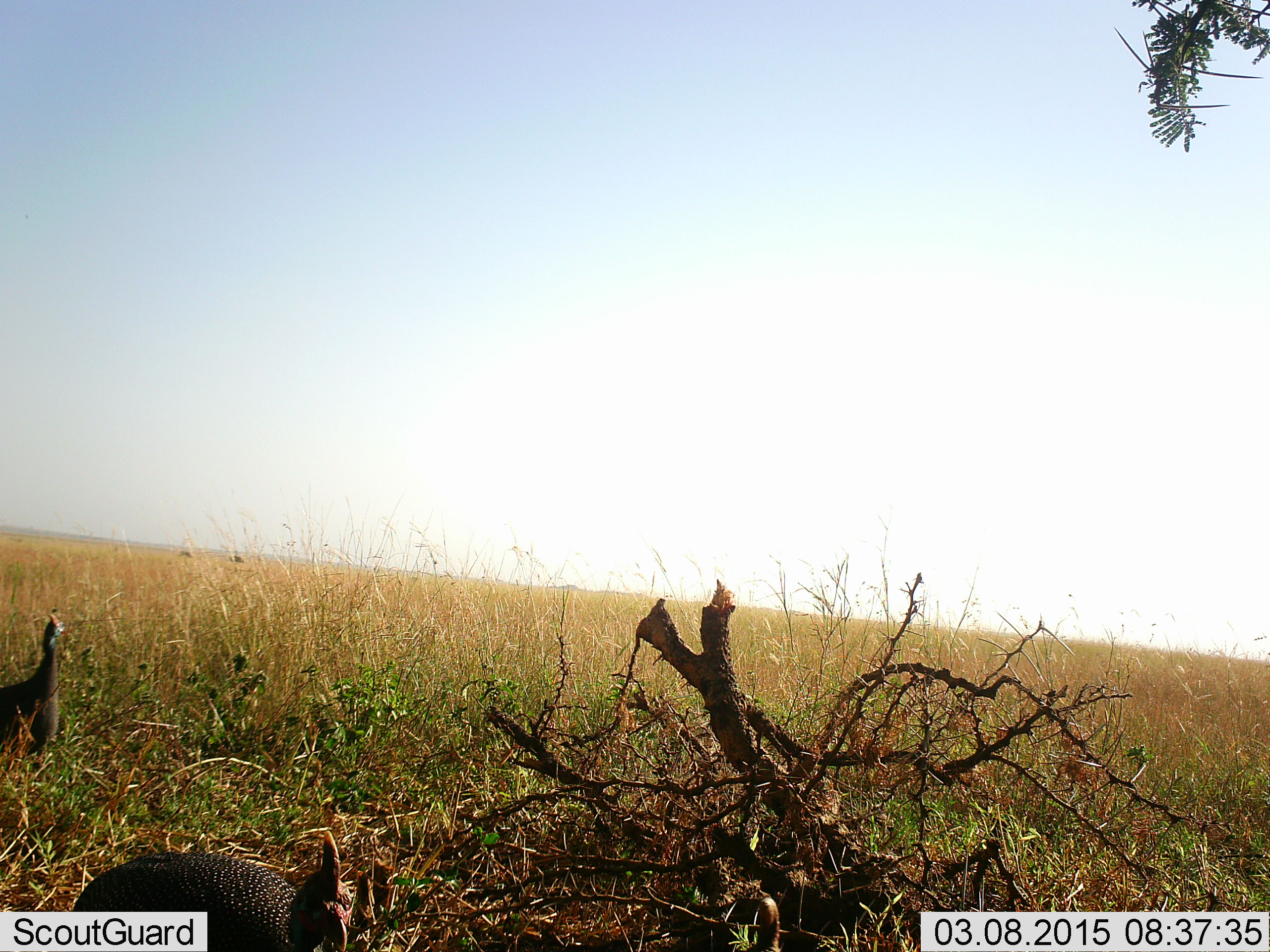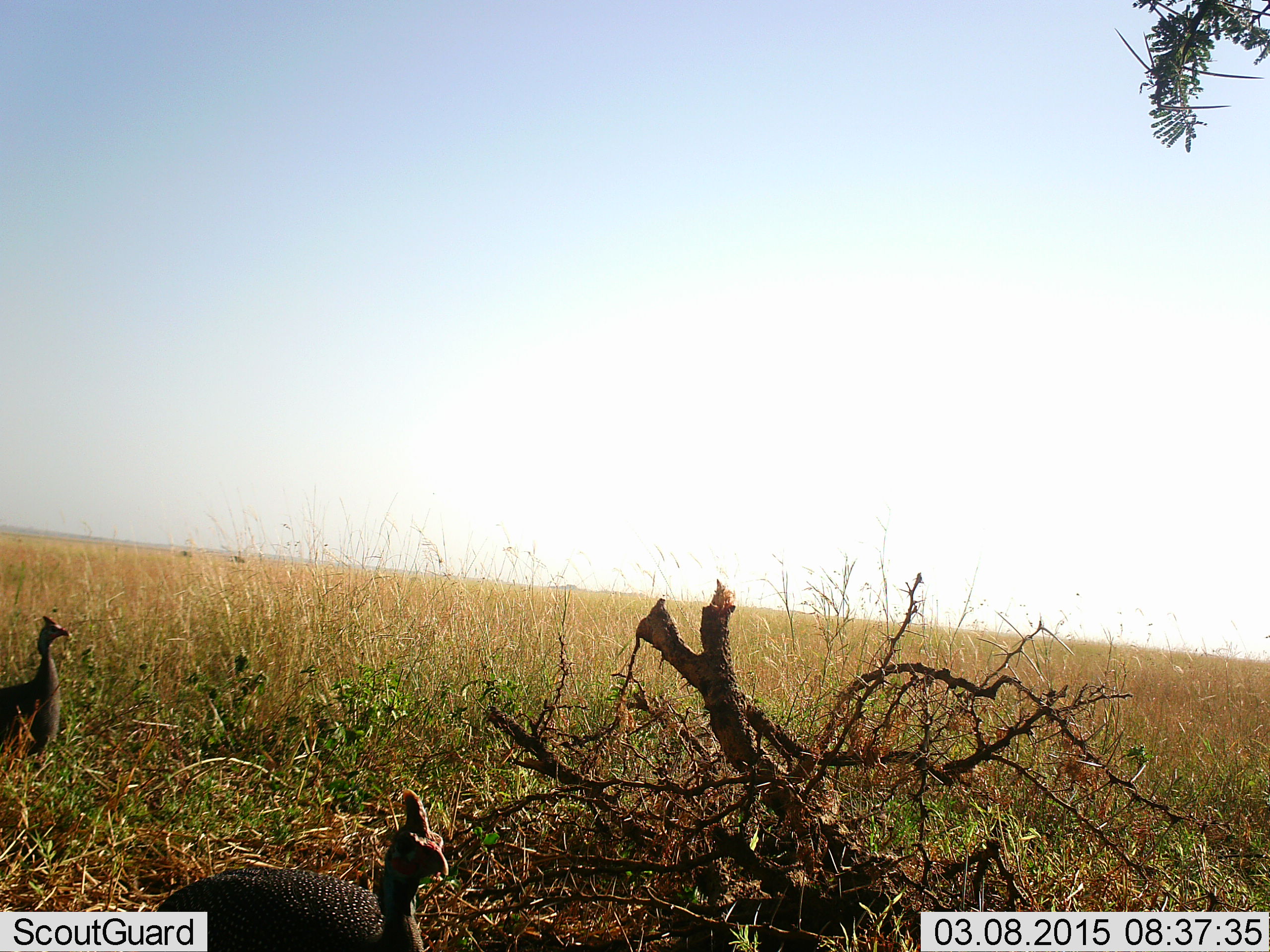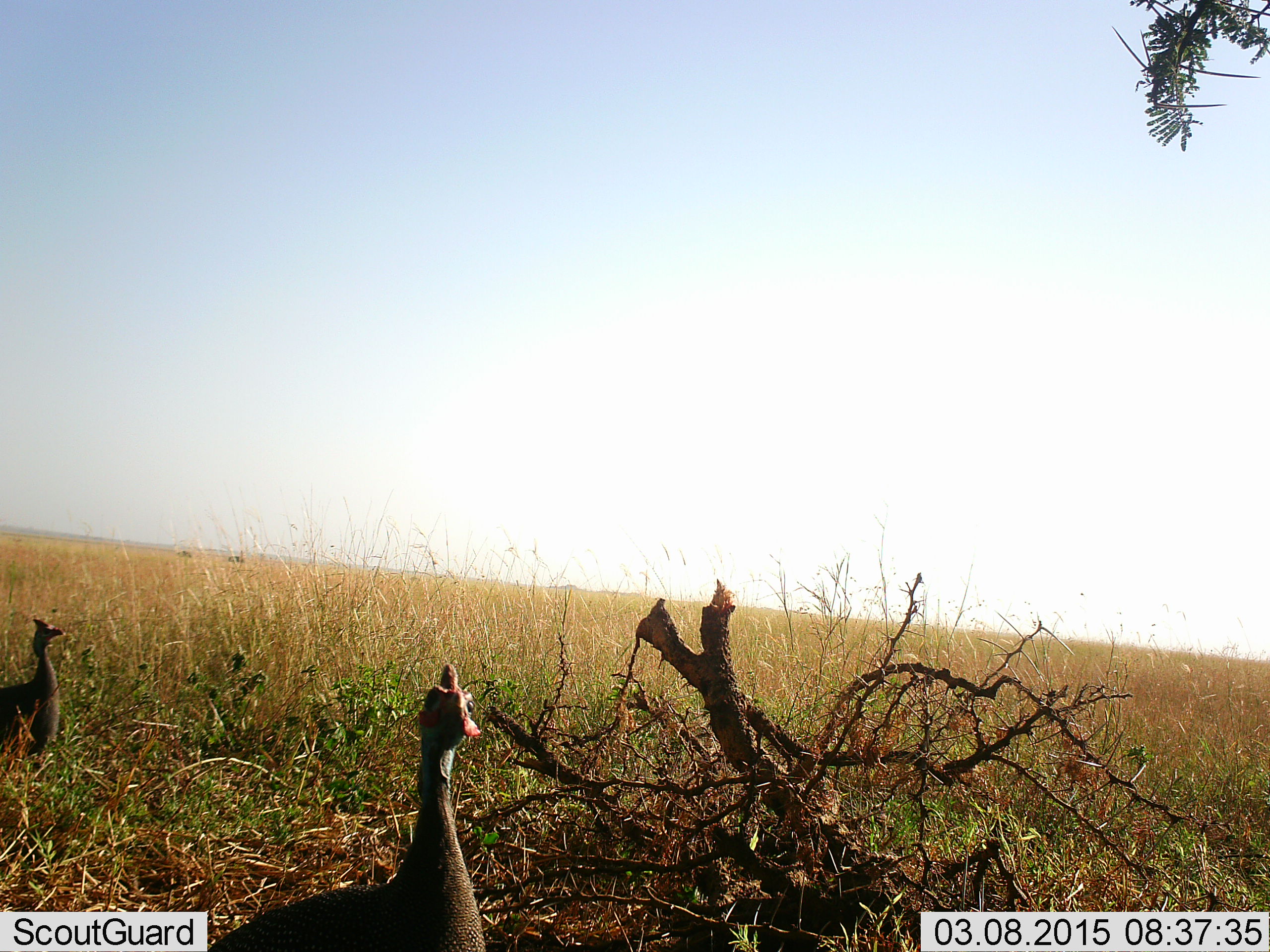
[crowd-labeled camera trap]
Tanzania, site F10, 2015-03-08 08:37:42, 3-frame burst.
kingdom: Animalia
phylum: Chordata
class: Aves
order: Galliformes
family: Numididae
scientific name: Numididae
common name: guinea fowl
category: guineafowl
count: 2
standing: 80%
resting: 0%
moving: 60%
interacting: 0%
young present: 0%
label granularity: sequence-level